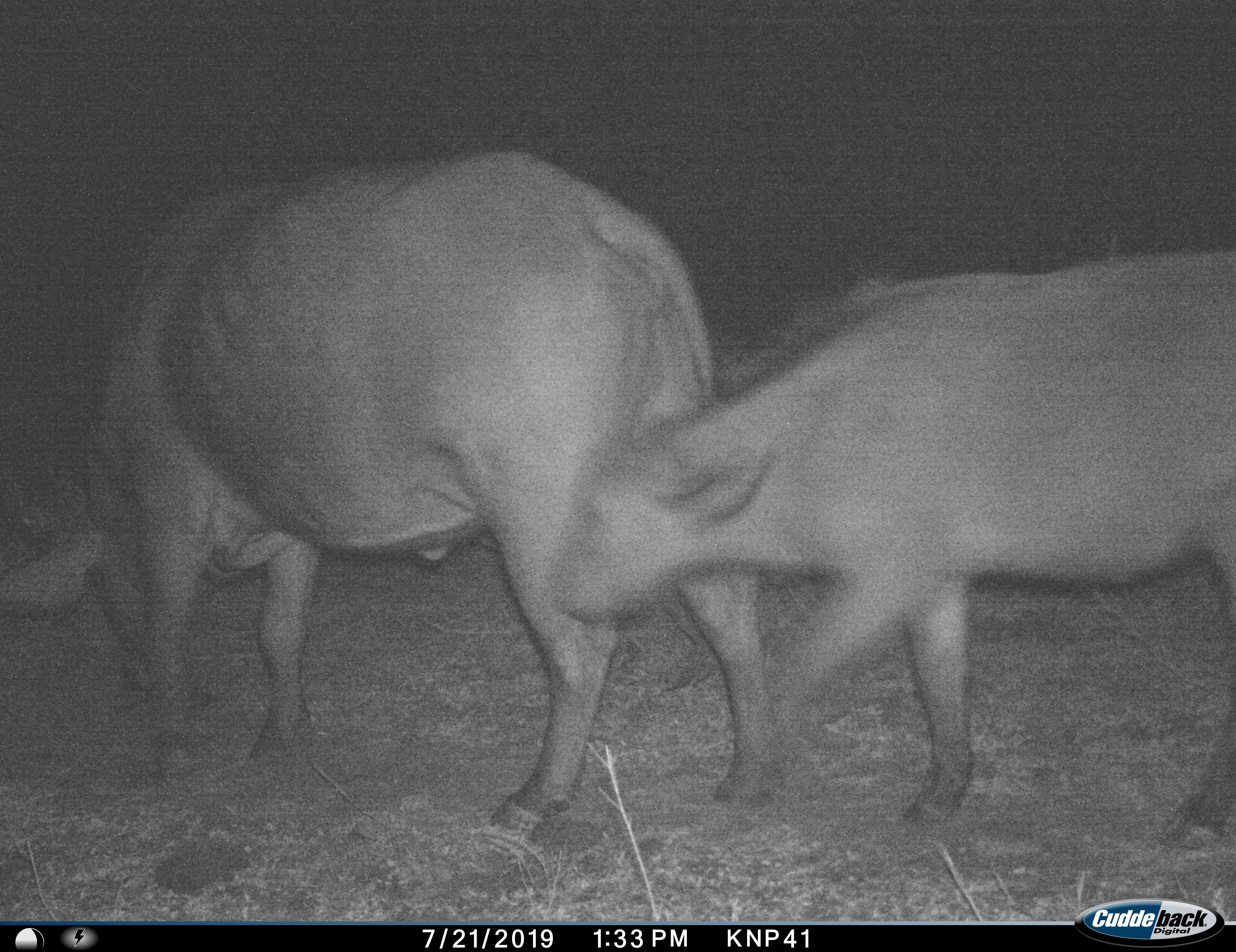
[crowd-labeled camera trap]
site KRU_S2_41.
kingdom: Animalia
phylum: Chordata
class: Mammalia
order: Artiodactyla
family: Bovidae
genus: Syncerus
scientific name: Syncerus caffer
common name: african buffalo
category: buffalo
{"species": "buffalo (african buffalo) (Syncerus caffer)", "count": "2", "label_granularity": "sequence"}